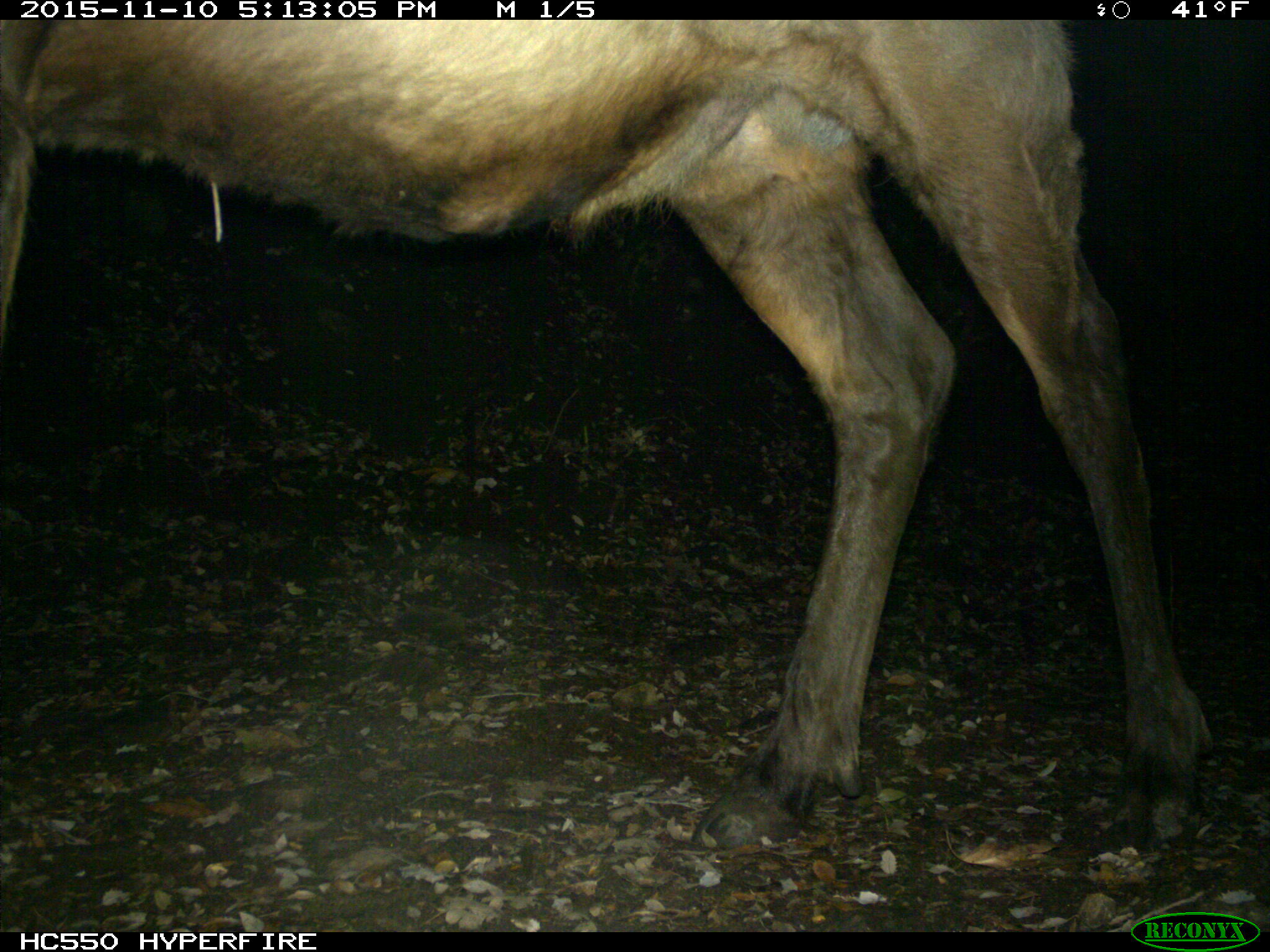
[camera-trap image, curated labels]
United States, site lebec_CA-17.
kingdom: Animalia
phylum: Chordata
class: Mammalia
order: Artiodactyla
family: Cervidae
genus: Cervus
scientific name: Cervus canadensis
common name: elk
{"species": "Cervus canadensis (elk)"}